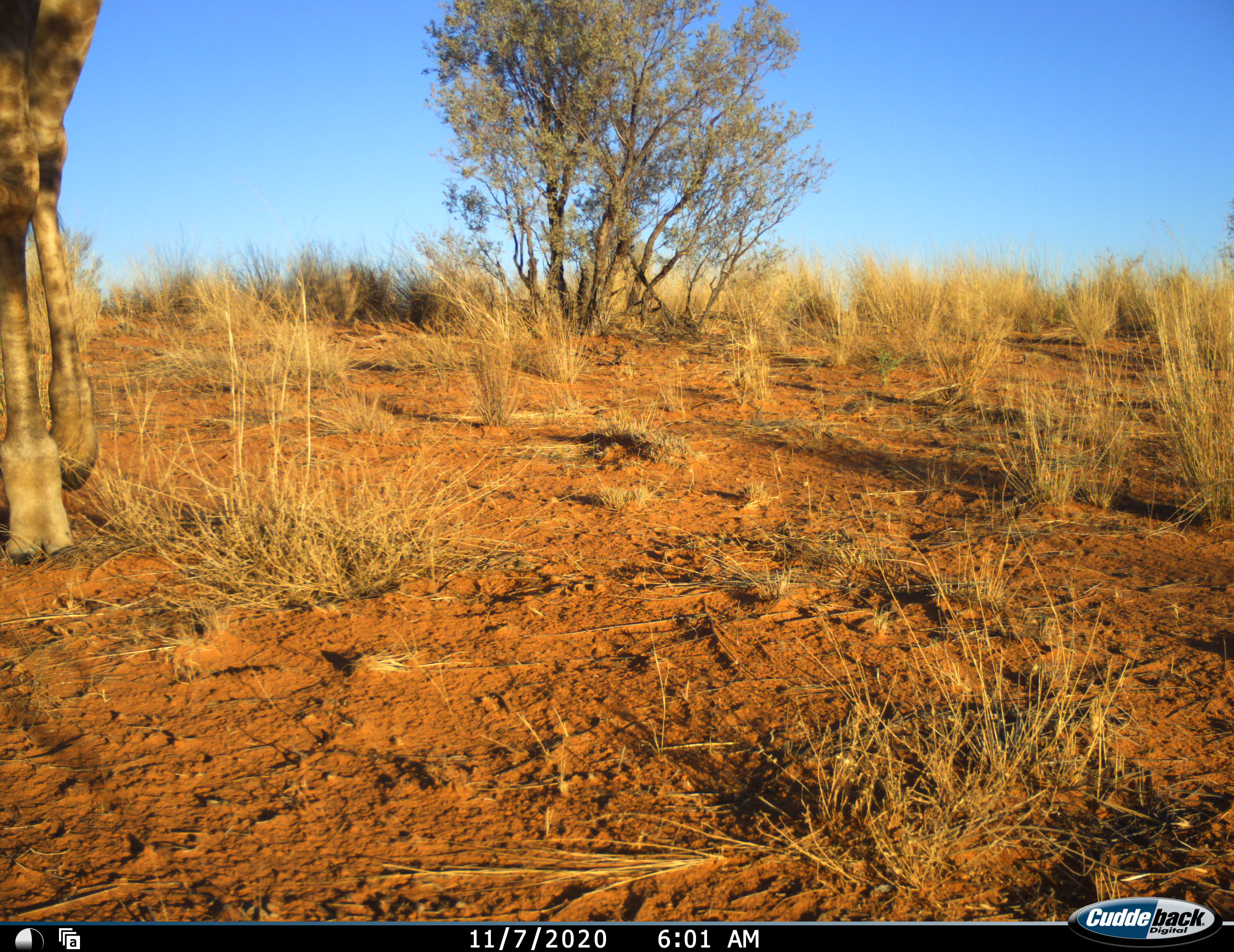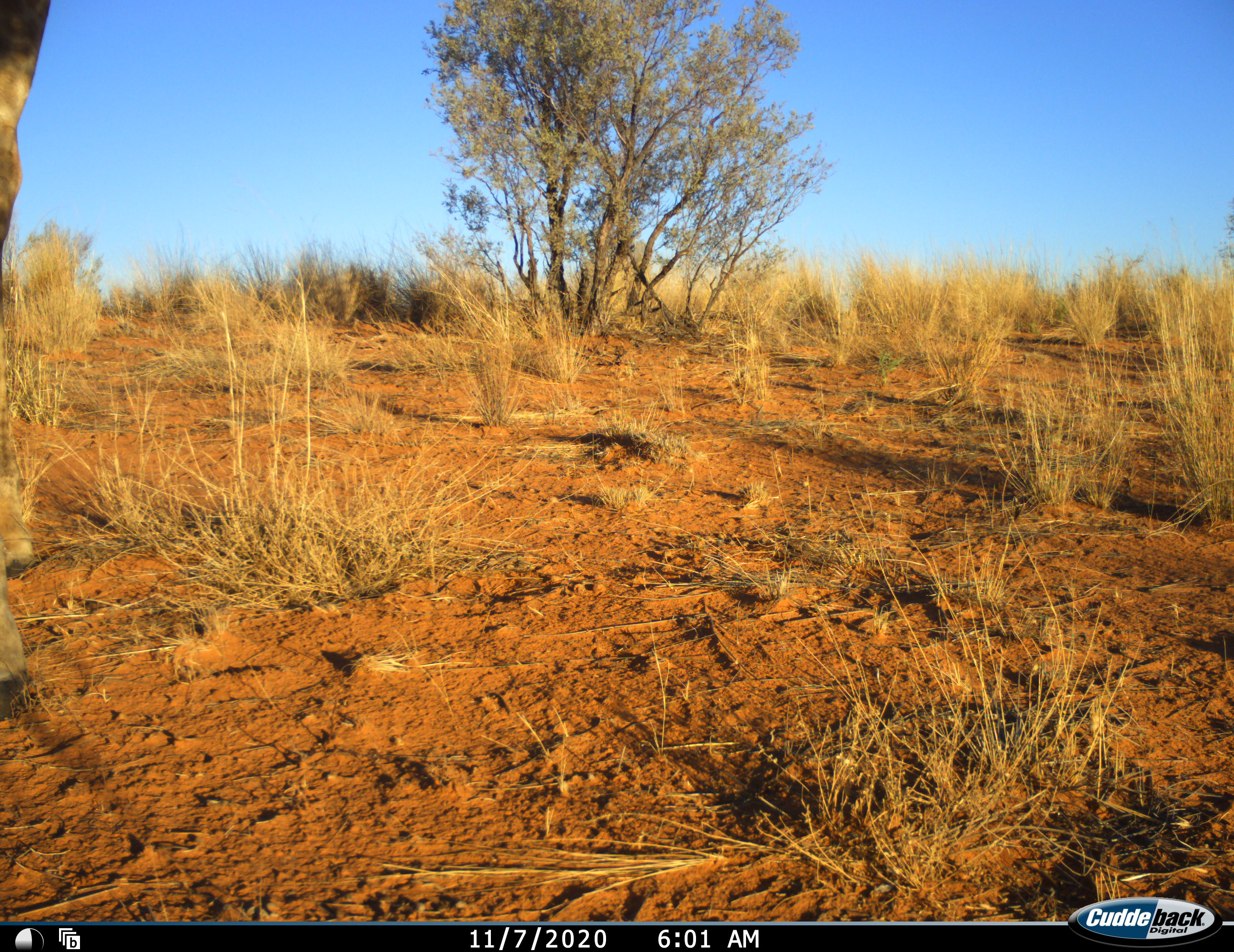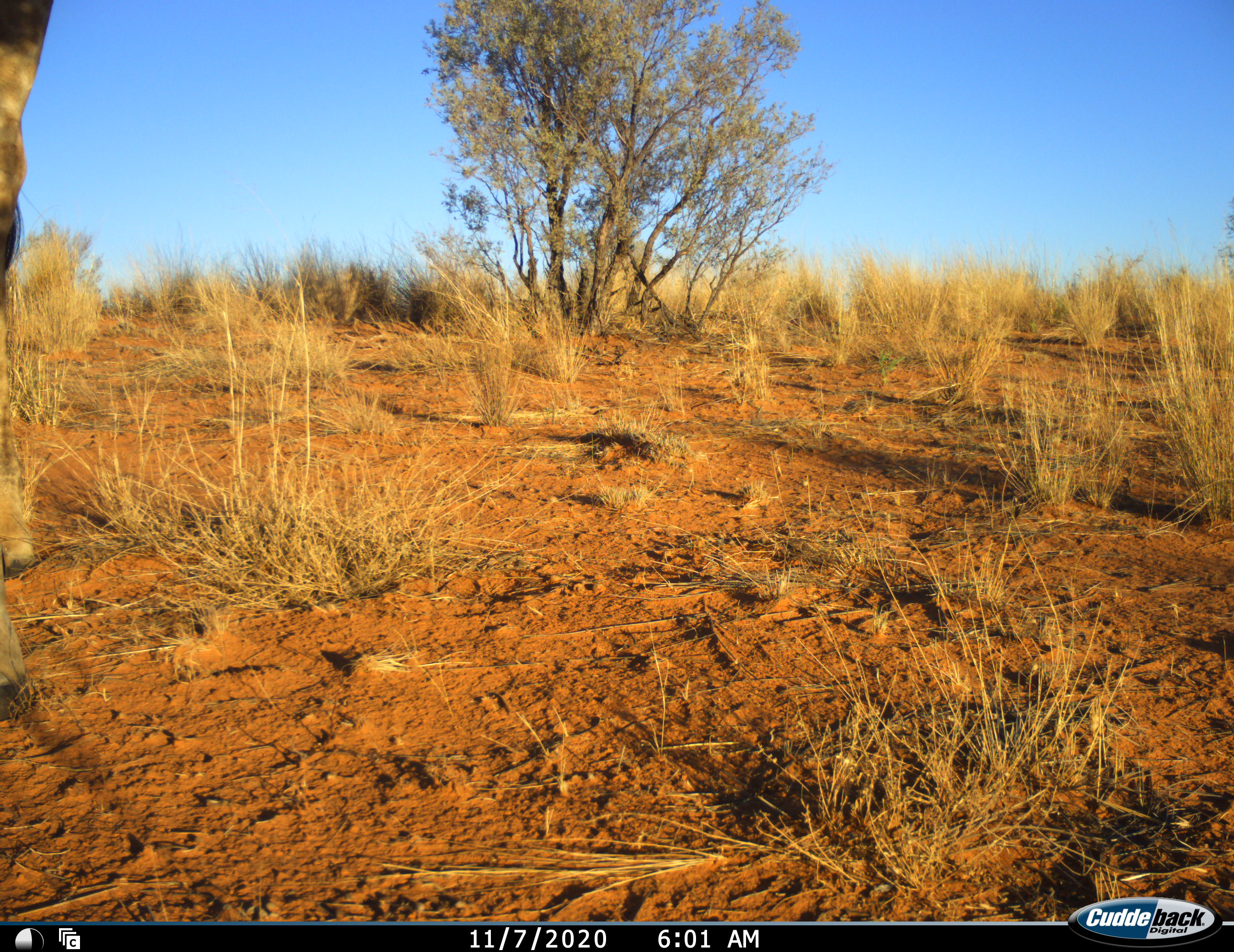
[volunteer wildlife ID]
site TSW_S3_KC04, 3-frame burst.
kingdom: Animalia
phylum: Chordata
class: Mammalia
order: Artiodactyla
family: Giraffidae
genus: Giraffa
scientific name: Giraffa camelopardalis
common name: giraffe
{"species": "giraffe (Giraffa camelopardalis)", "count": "1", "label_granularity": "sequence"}